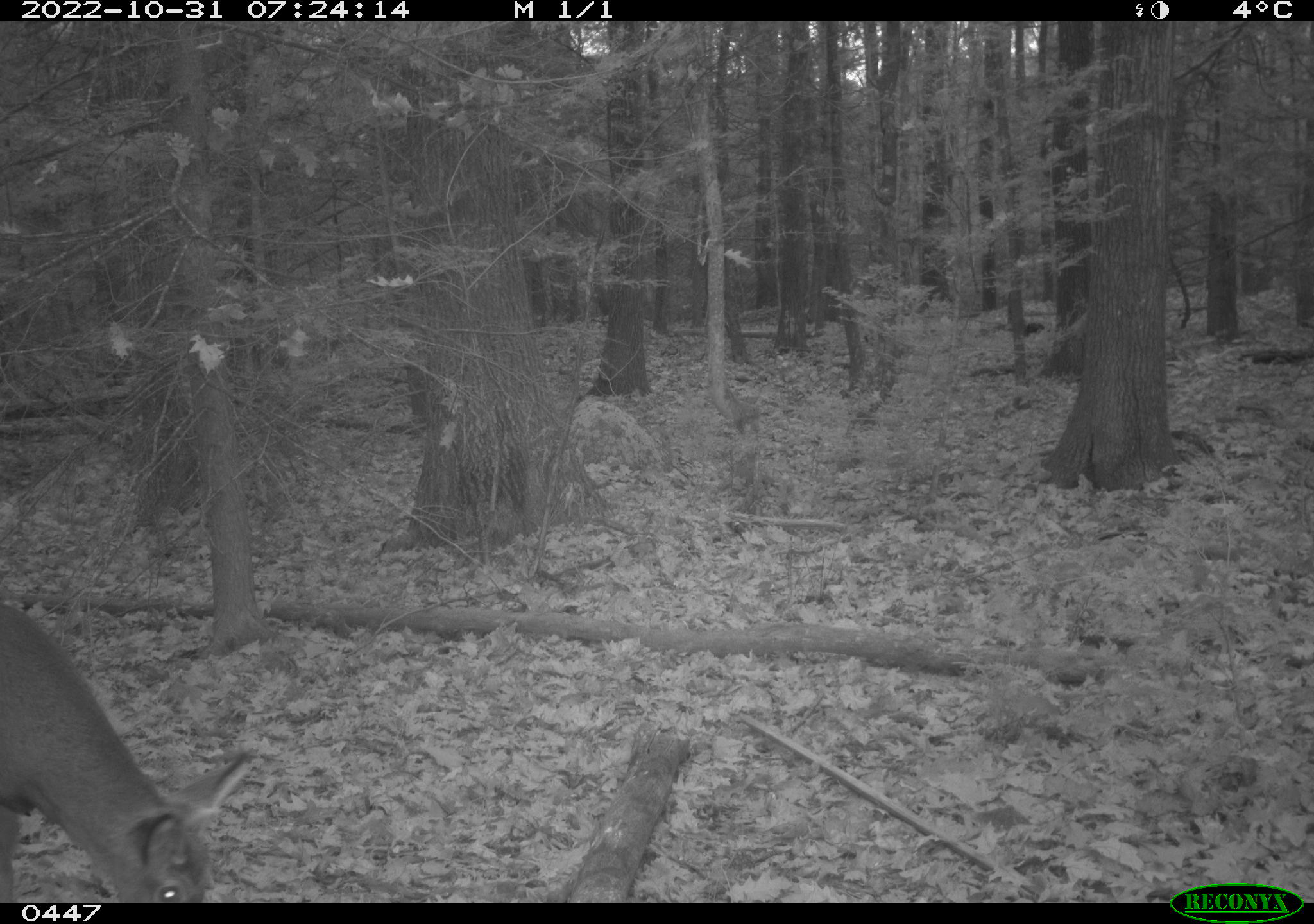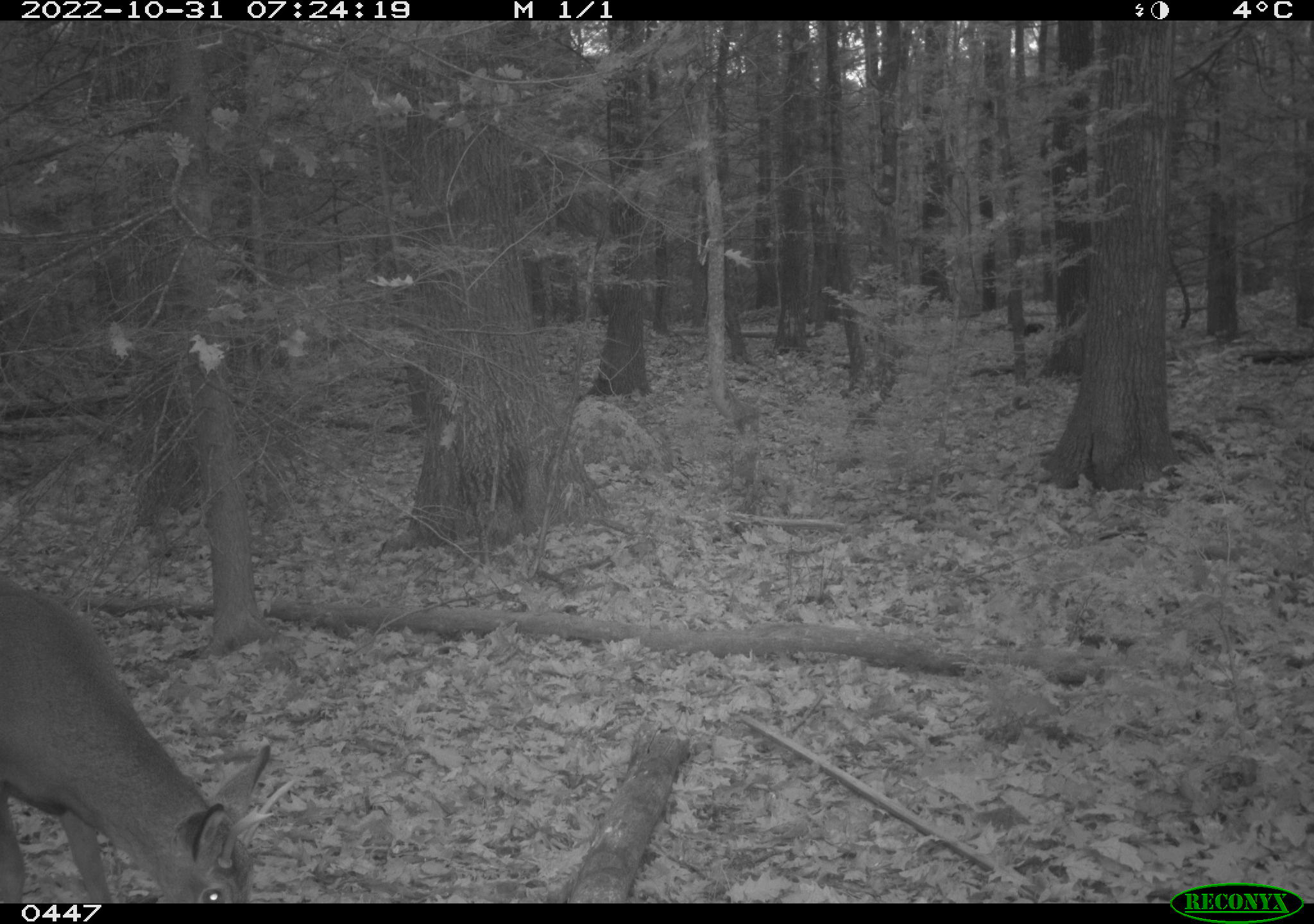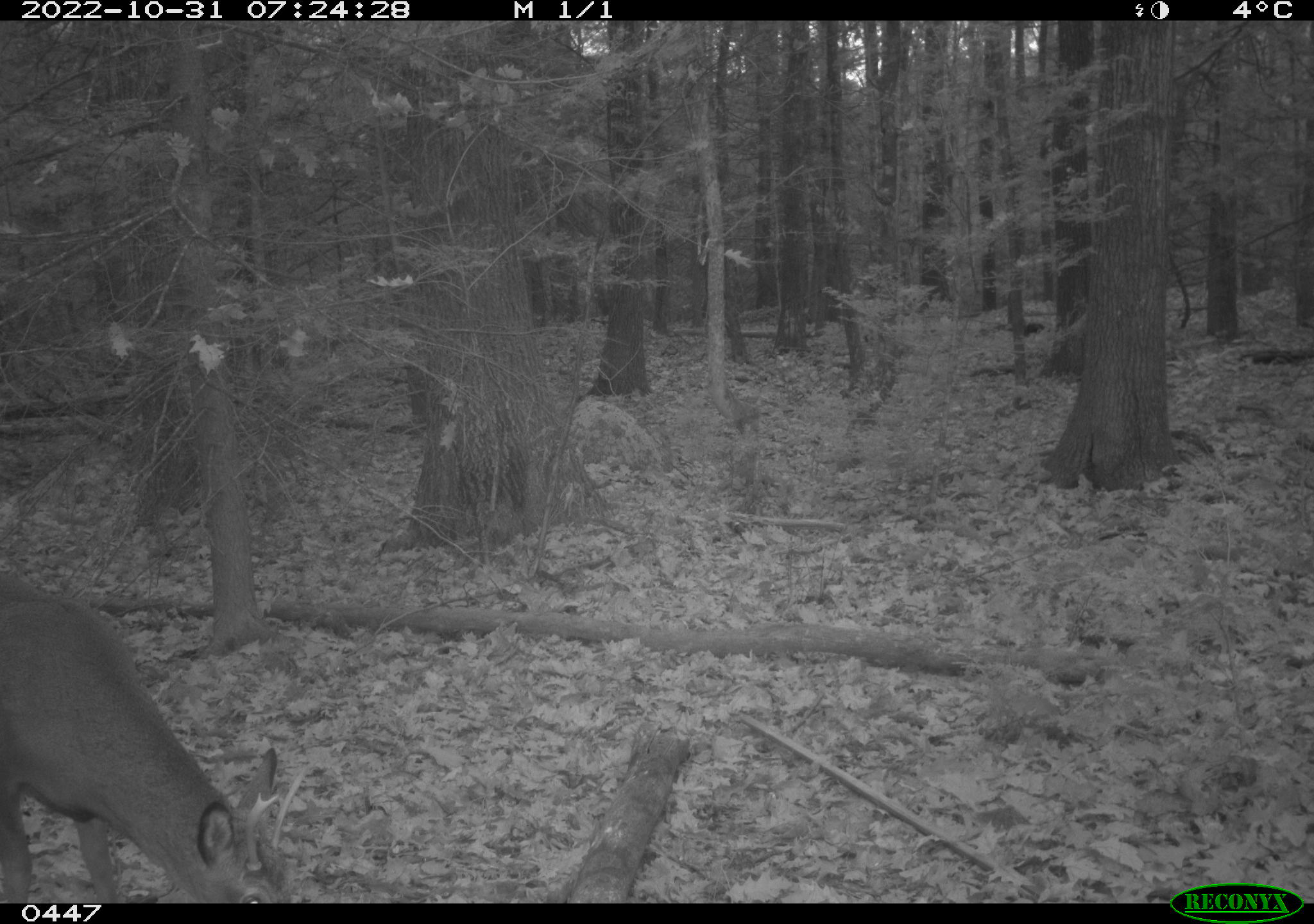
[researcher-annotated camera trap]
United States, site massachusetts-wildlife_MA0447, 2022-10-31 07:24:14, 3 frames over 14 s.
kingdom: Animalia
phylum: Chordata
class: Mammalia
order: Artiodactyla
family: Cervidae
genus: Odocoileus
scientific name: Odocoileus virginianus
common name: white-tailed deer